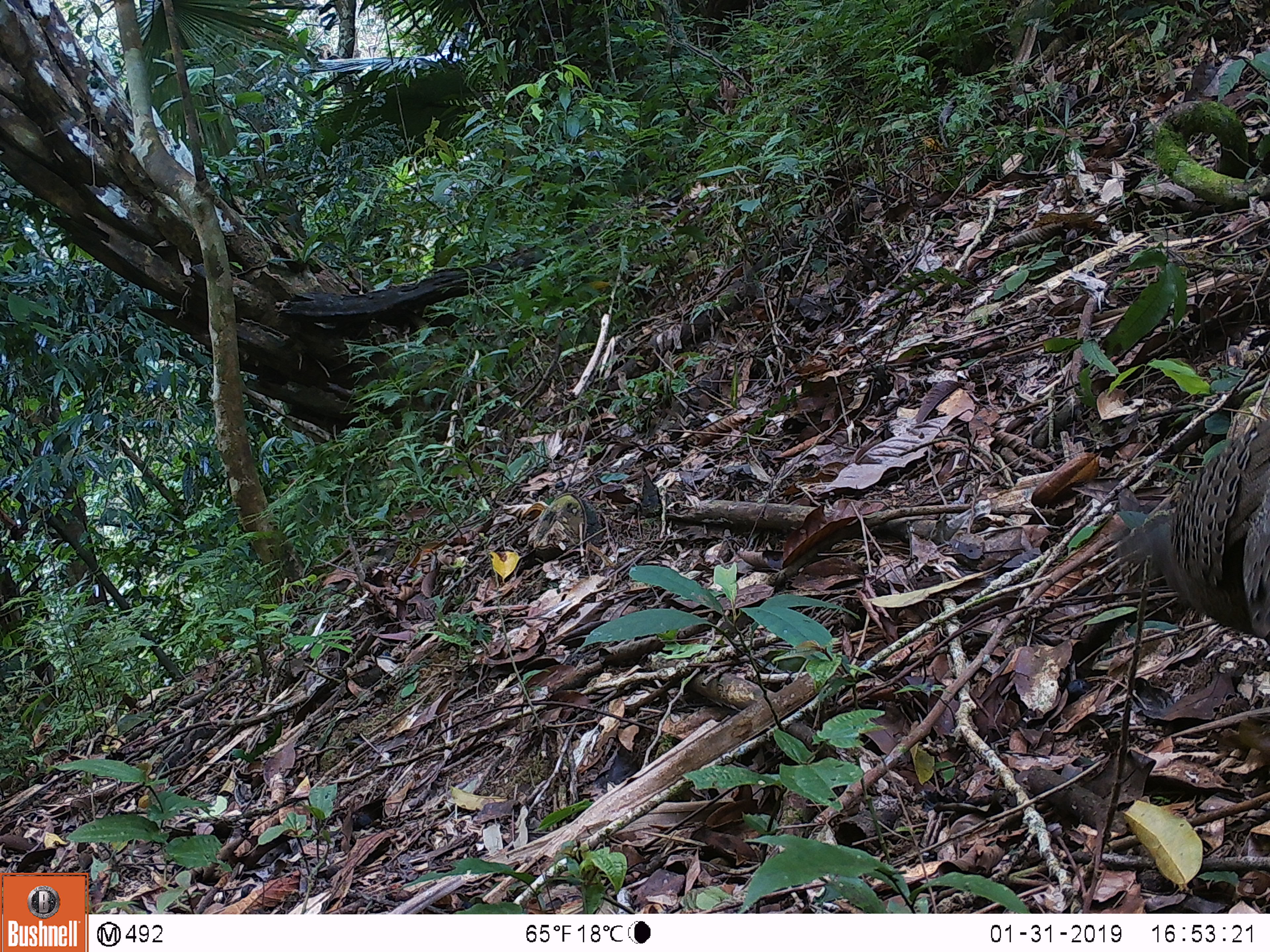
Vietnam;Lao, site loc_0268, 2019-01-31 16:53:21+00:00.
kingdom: Animalia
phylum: Chordata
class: Aves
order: Galliformes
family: Phasianidae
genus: Polyplectron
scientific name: Polyplectron bicalcaratum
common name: gray peacock-pheasant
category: grey peacock pheasant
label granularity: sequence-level